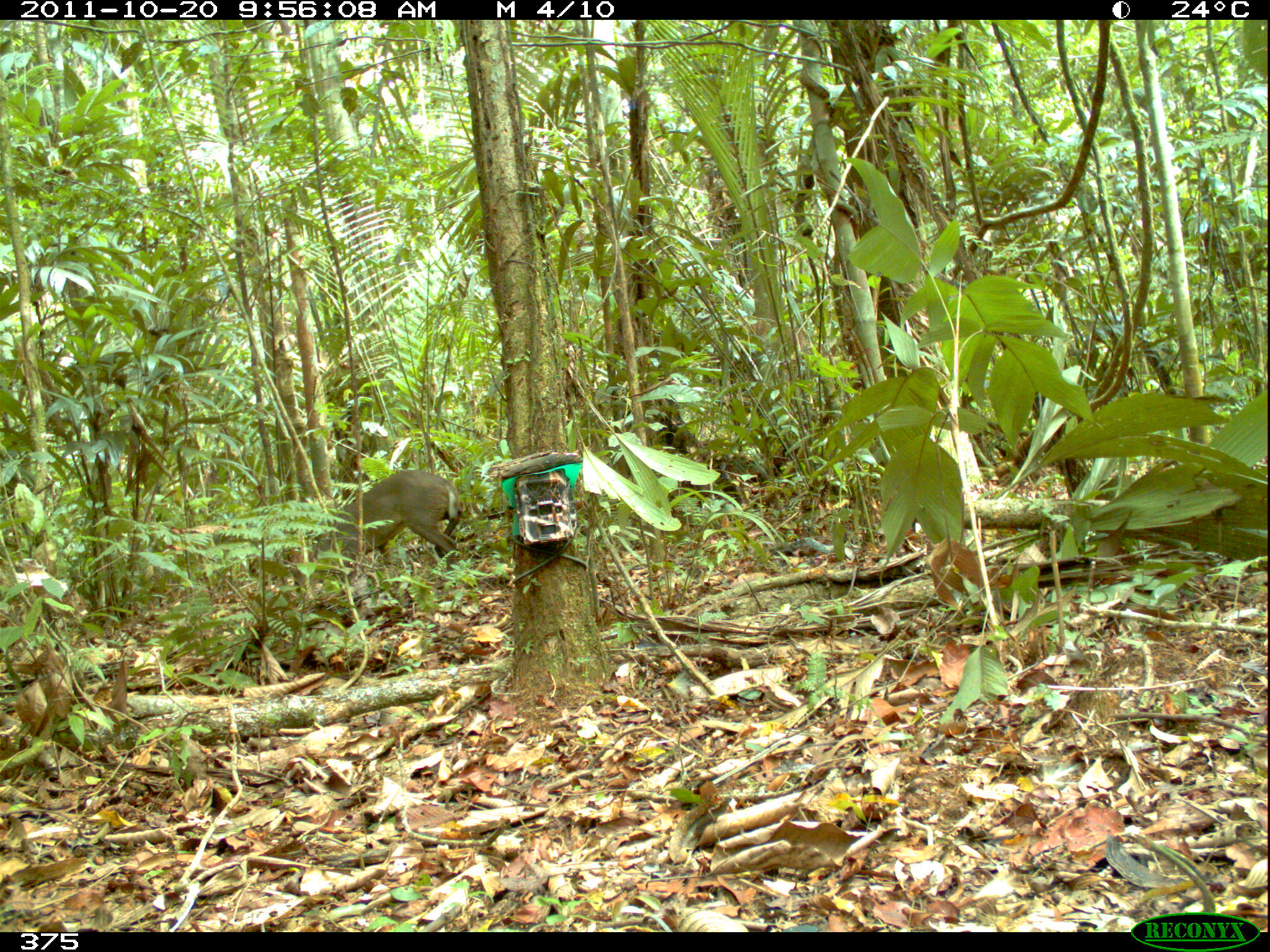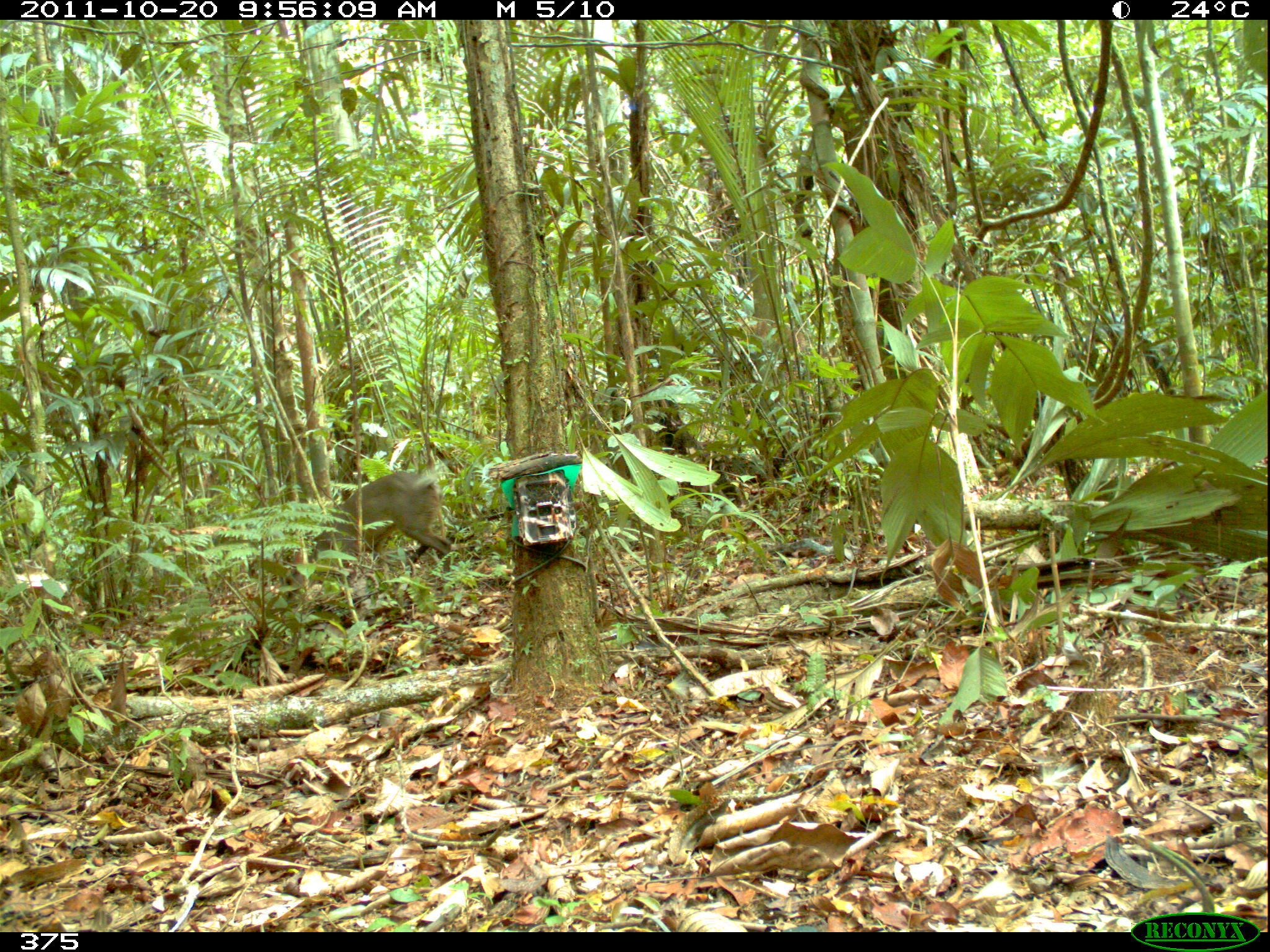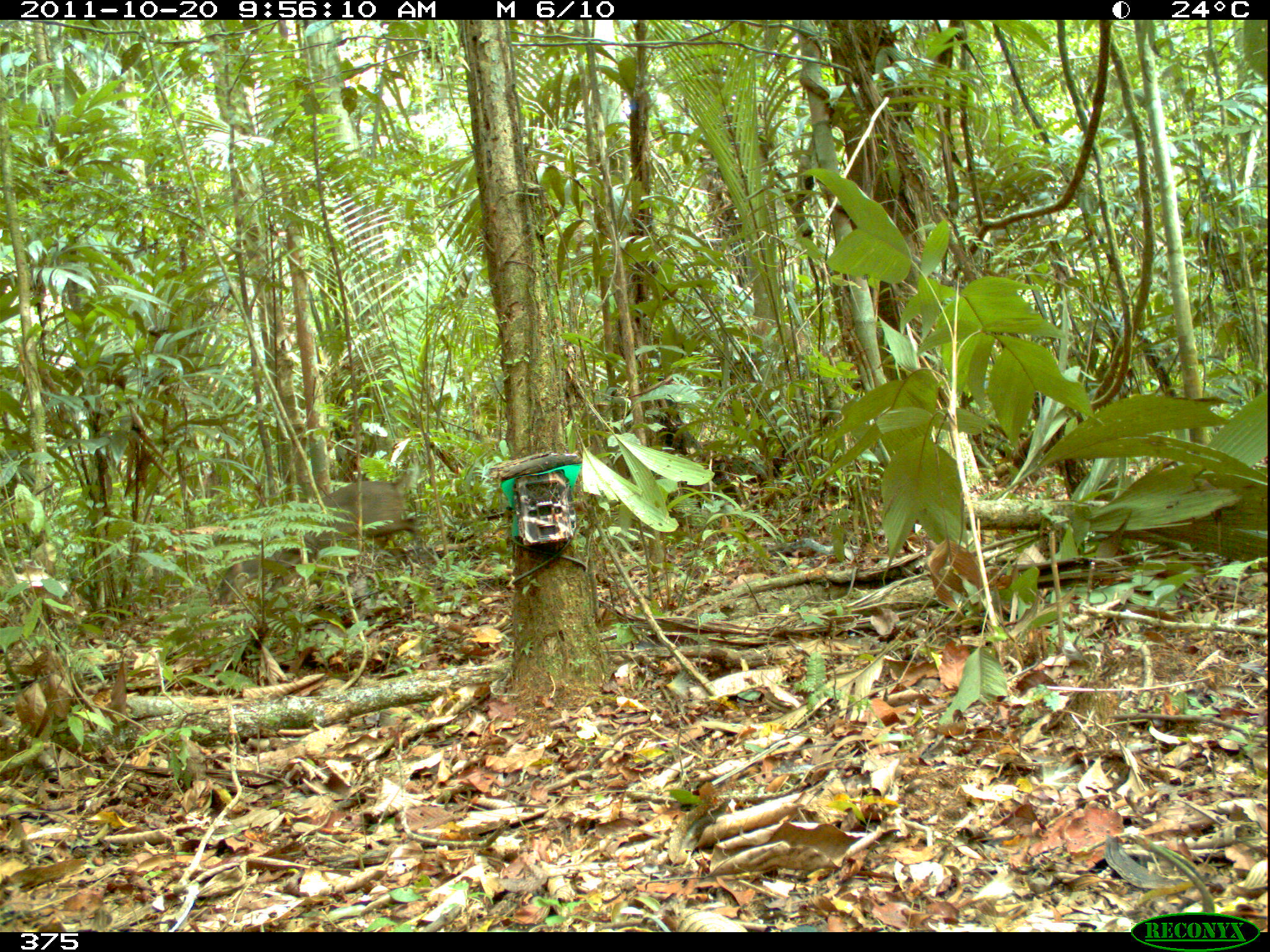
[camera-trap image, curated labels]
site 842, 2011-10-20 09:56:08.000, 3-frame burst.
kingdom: Animalia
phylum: Chordata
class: Mammalia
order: Artiodactyla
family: Cervidae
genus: Mazama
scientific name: Mazama americana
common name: red brocket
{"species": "Mazama americana (red brocket)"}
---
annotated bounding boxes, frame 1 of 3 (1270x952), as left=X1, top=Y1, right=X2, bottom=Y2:
mazama americana: left=286, top=468, right=461, bottom=593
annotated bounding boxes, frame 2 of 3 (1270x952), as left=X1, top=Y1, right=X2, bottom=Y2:
mazama americana: left=284, top=470, right=454, bottom=605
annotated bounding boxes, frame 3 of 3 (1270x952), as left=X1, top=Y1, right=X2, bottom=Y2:
mazama americana: left=208, top=454, right=424, bottom=616